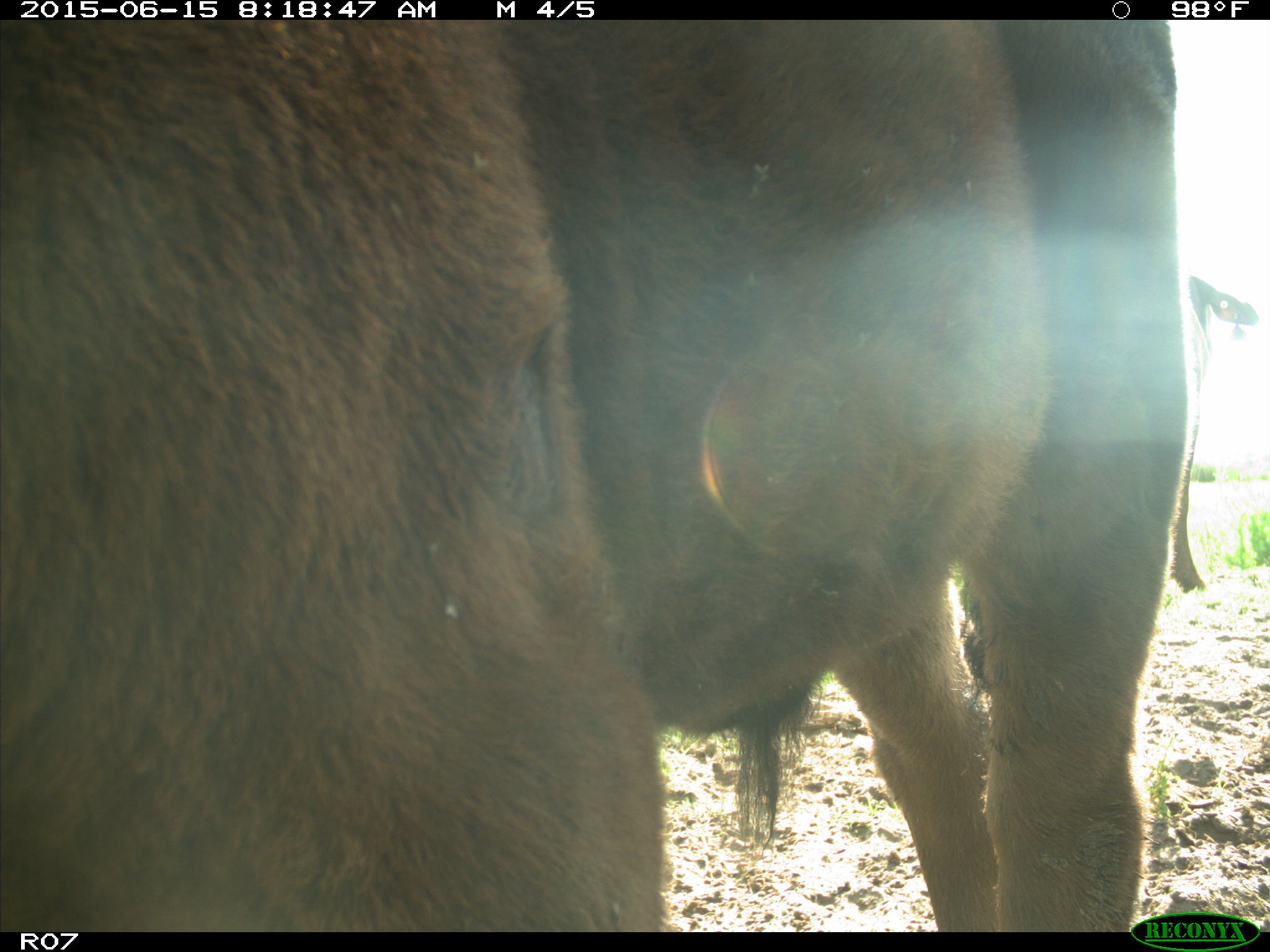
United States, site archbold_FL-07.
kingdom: Animalia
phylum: Chordata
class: Mammalia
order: Artiodactyla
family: Bovidae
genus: Bos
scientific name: Bos taurus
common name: domestic cow